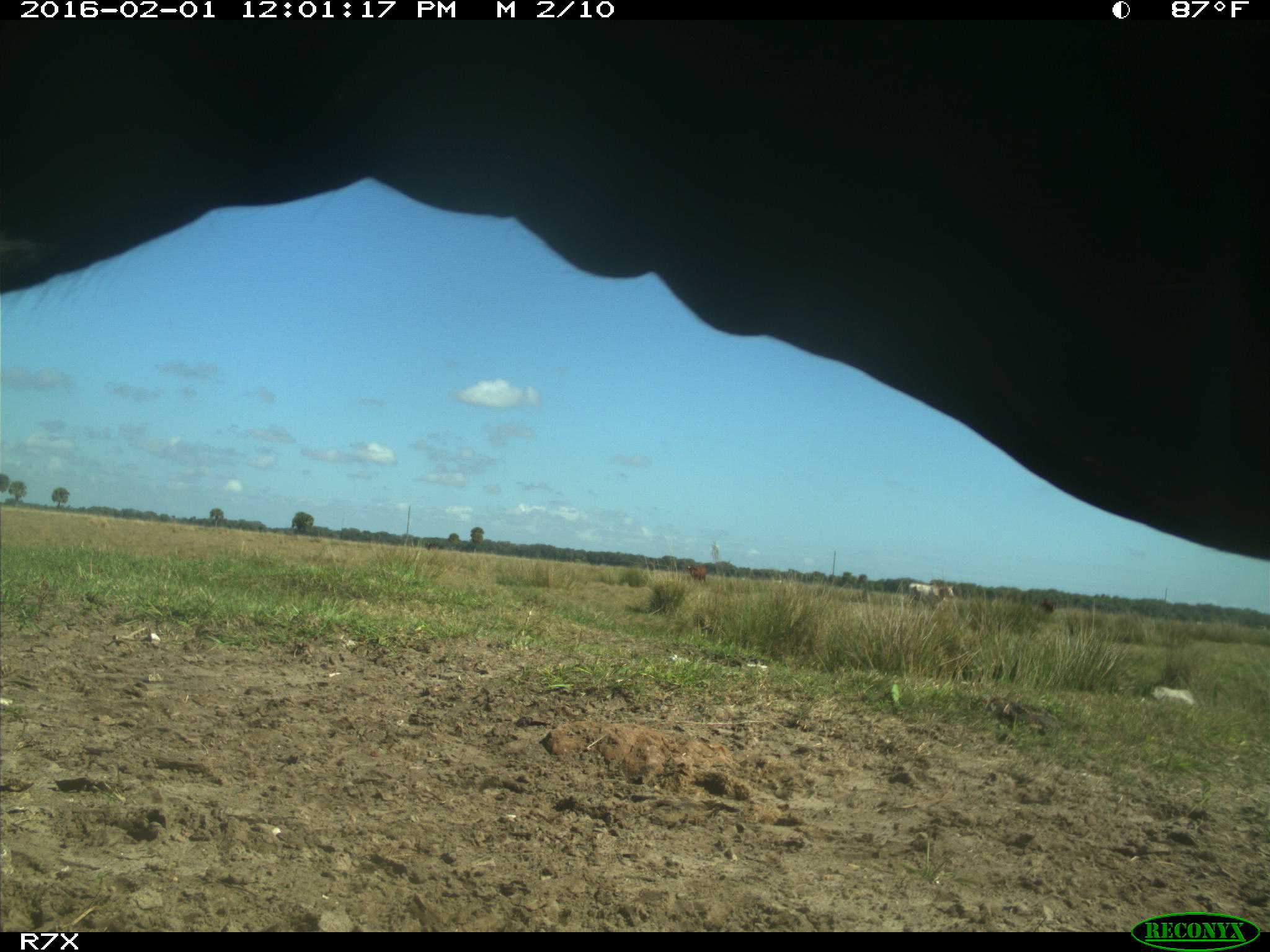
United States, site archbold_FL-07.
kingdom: Animalia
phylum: Chordata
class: Mammalia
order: Artiodactyla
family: Bovidae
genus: Bos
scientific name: Bos taurus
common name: domestic cow